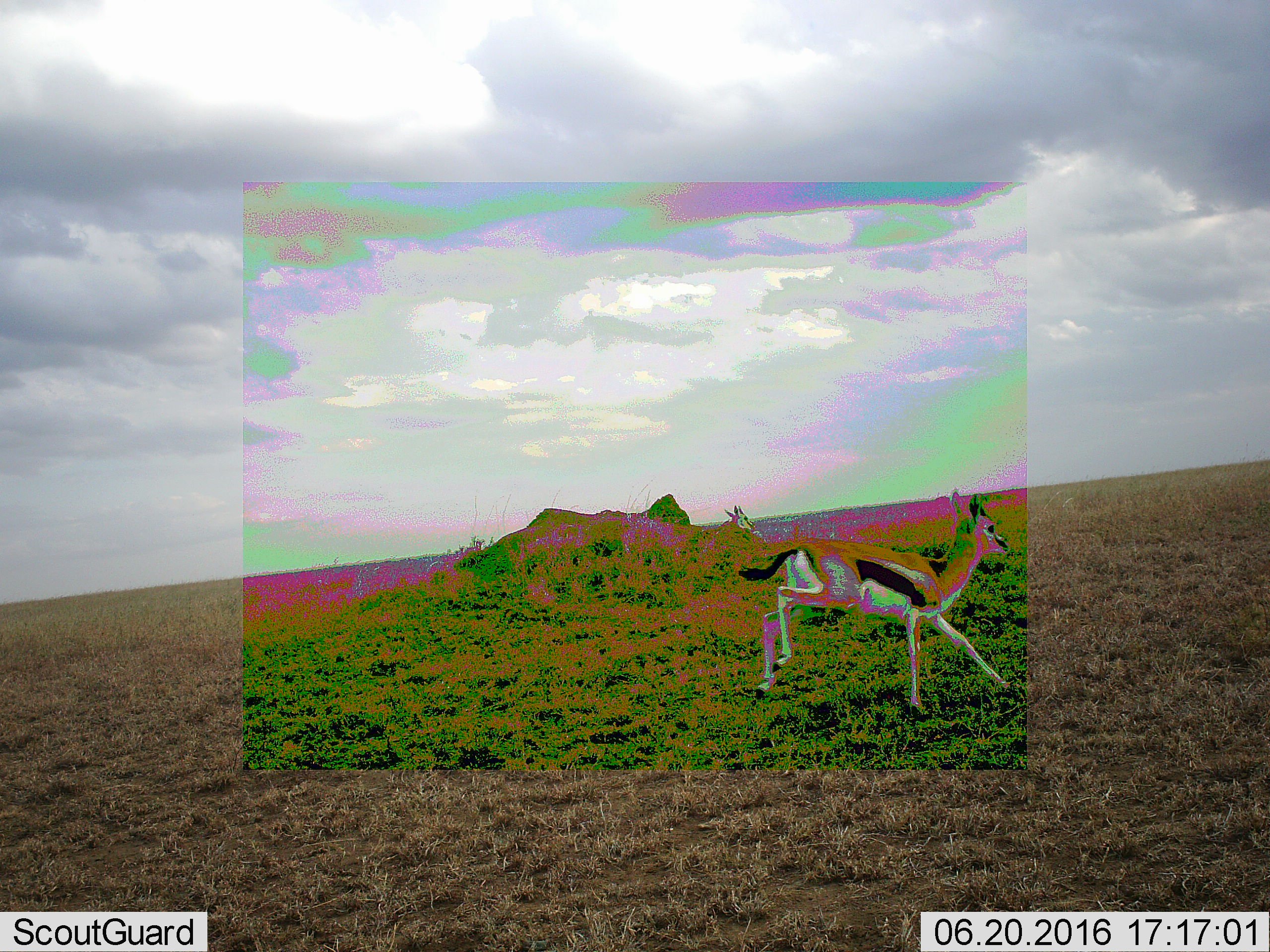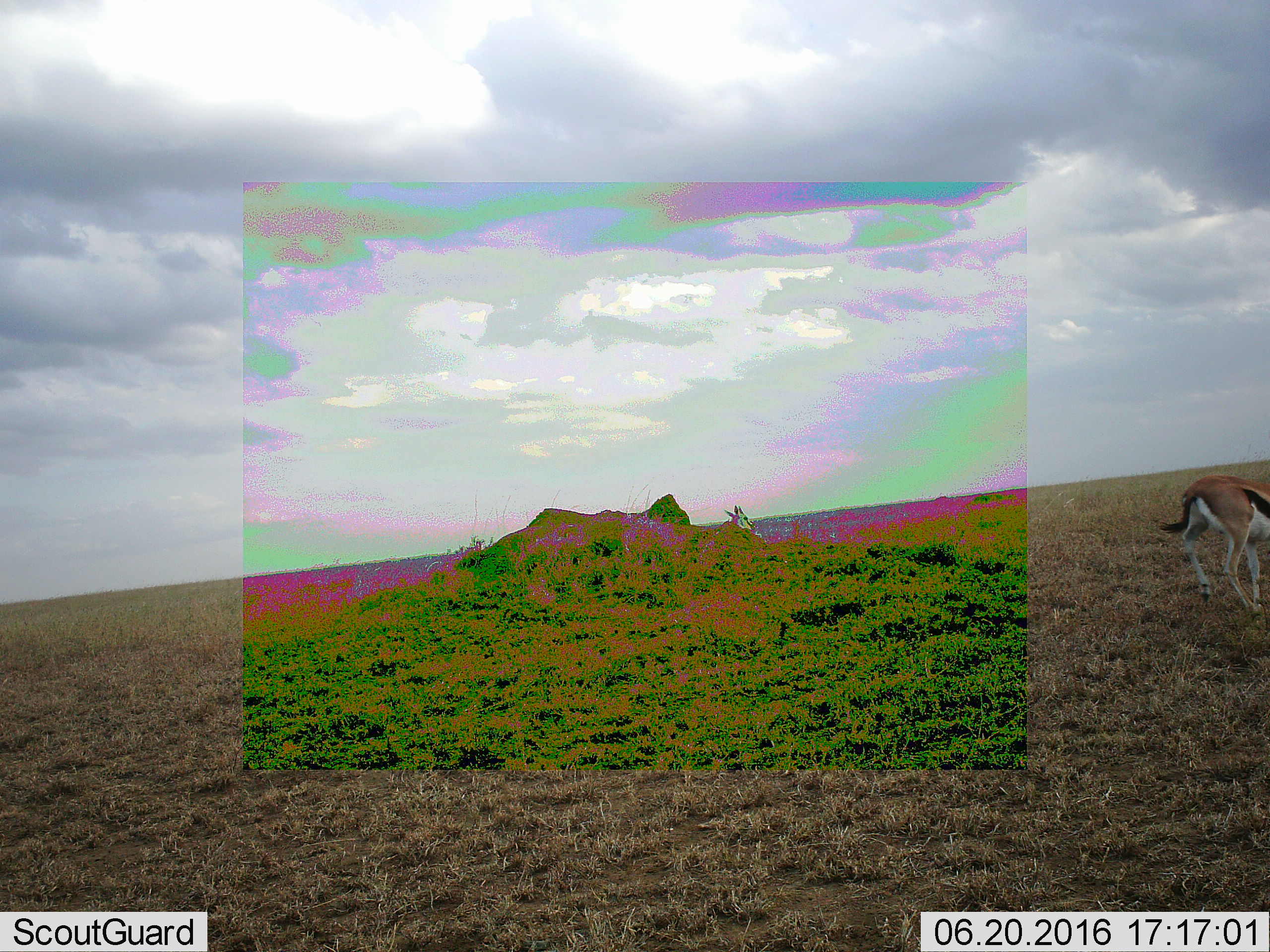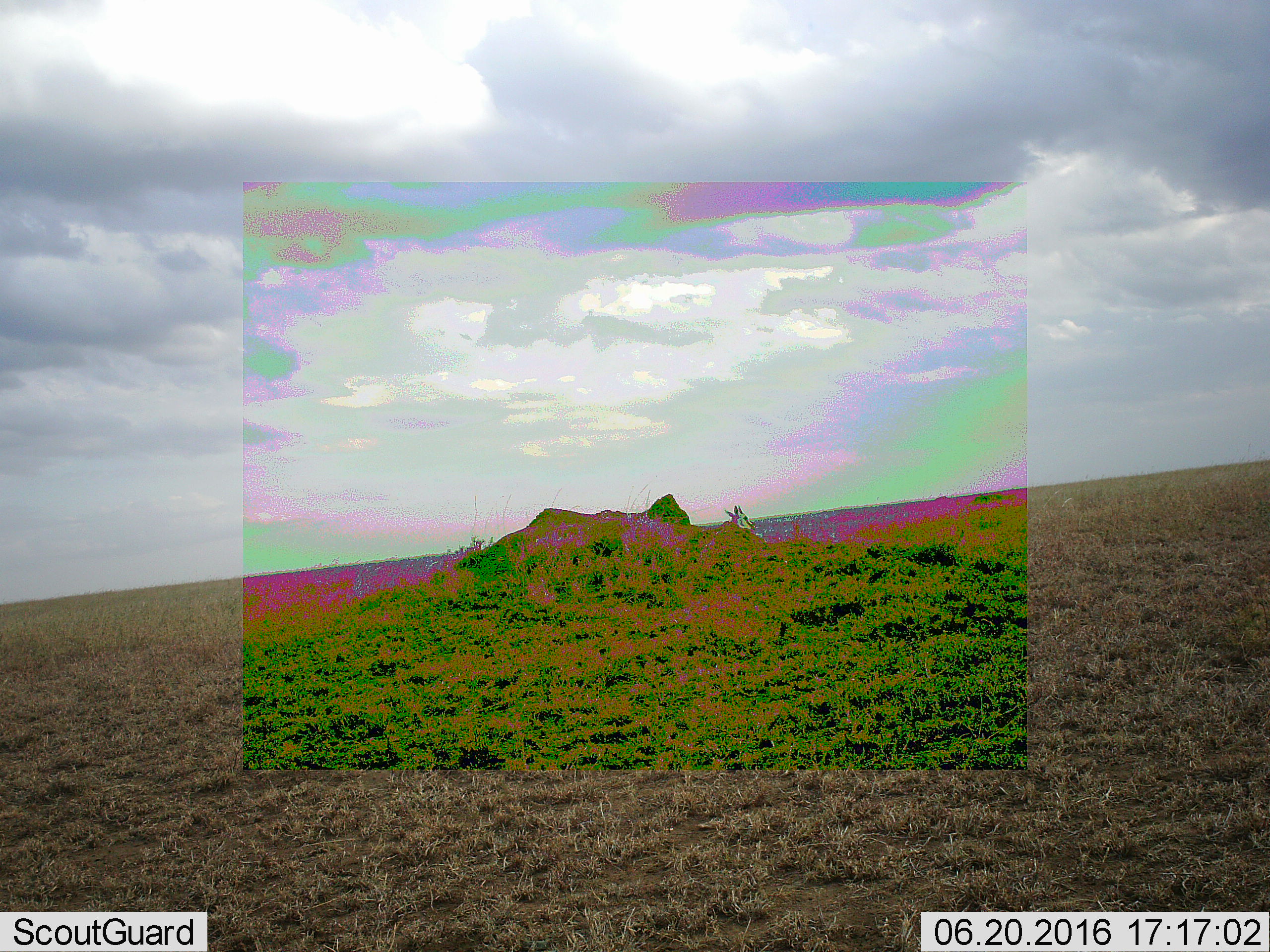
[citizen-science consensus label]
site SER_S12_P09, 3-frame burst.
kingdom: Animalia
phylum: Chordata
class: Mammalia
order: Artiodactyla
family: Bovidae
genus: Eudorcas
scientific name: Eudorcas thomsonii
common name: thomson's gazelle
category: gazellethomsons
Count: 2.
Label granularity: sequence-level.